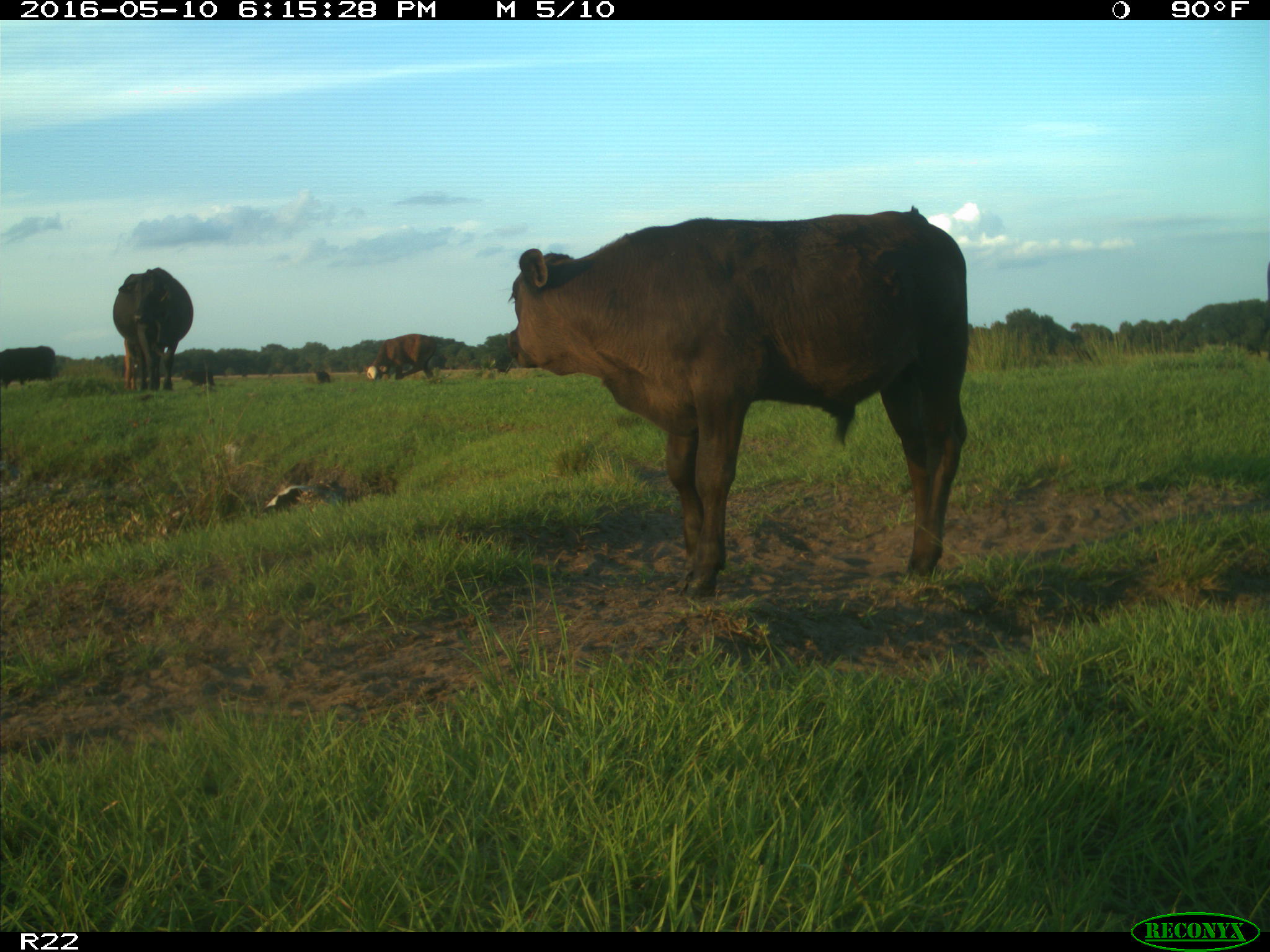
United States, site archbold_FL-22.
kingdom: Animalia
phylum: Chordata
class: Mammalia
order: Artiodactyla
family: Bovidae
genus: Bos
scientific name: Bos taurus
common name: domestic cow